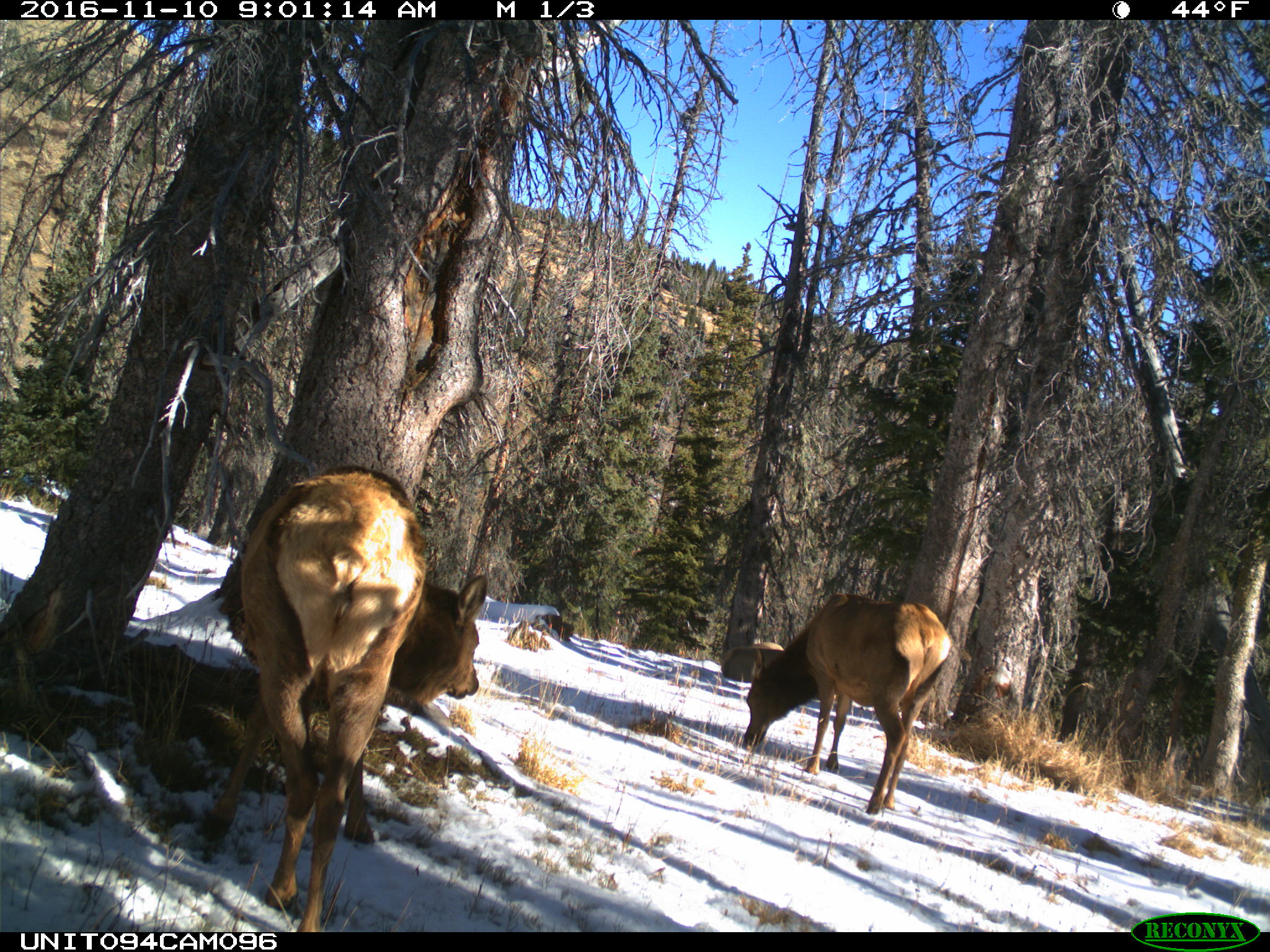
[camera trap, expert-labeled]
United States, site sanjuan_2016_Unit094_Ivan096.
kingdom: Animalia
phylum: Chordata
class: Mammalia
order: Artiodactyla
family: Cervidae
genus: Cervus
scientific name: Cervus elaphus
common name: red deer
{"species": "Cervus elaphus (red deer)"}